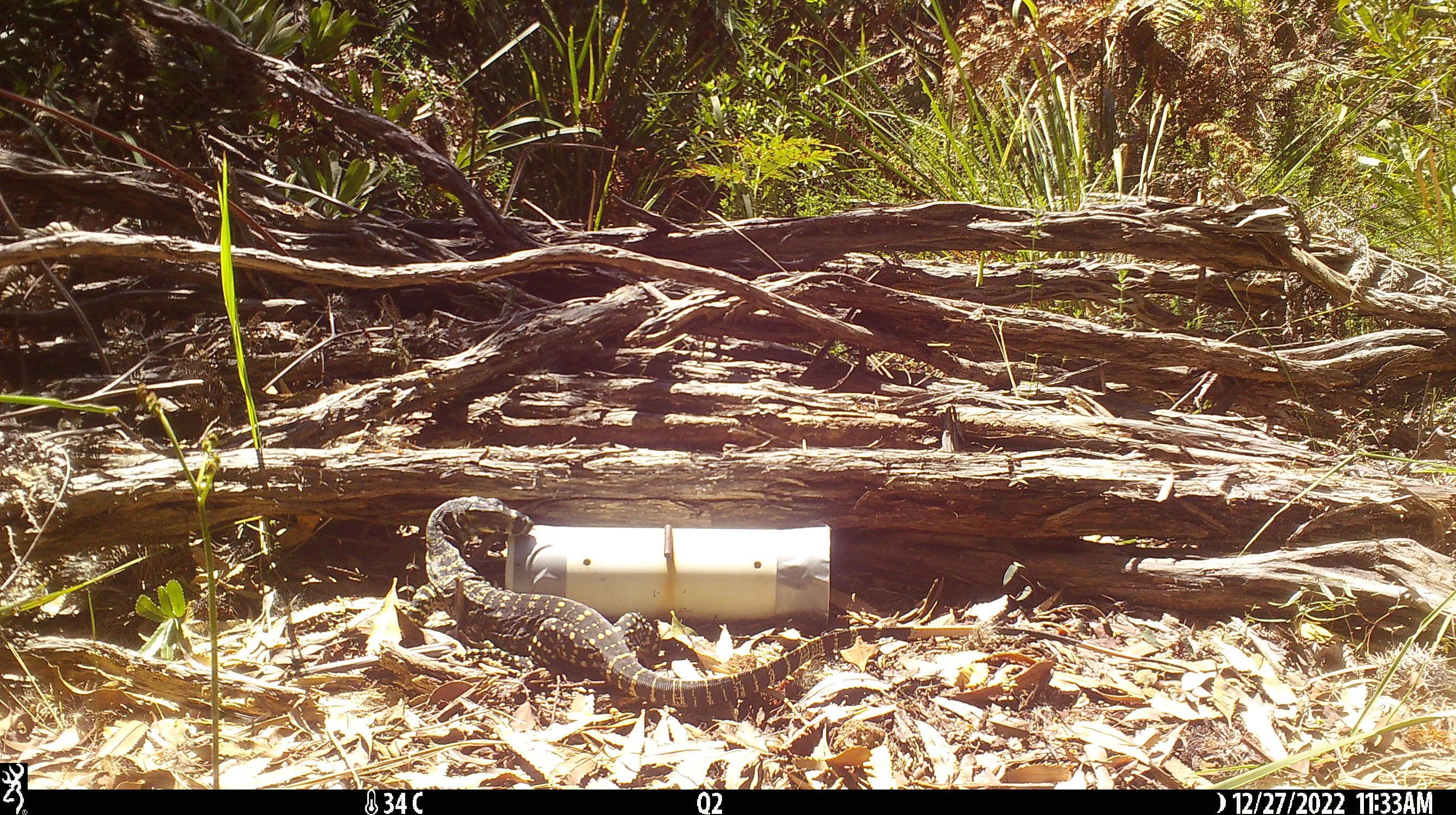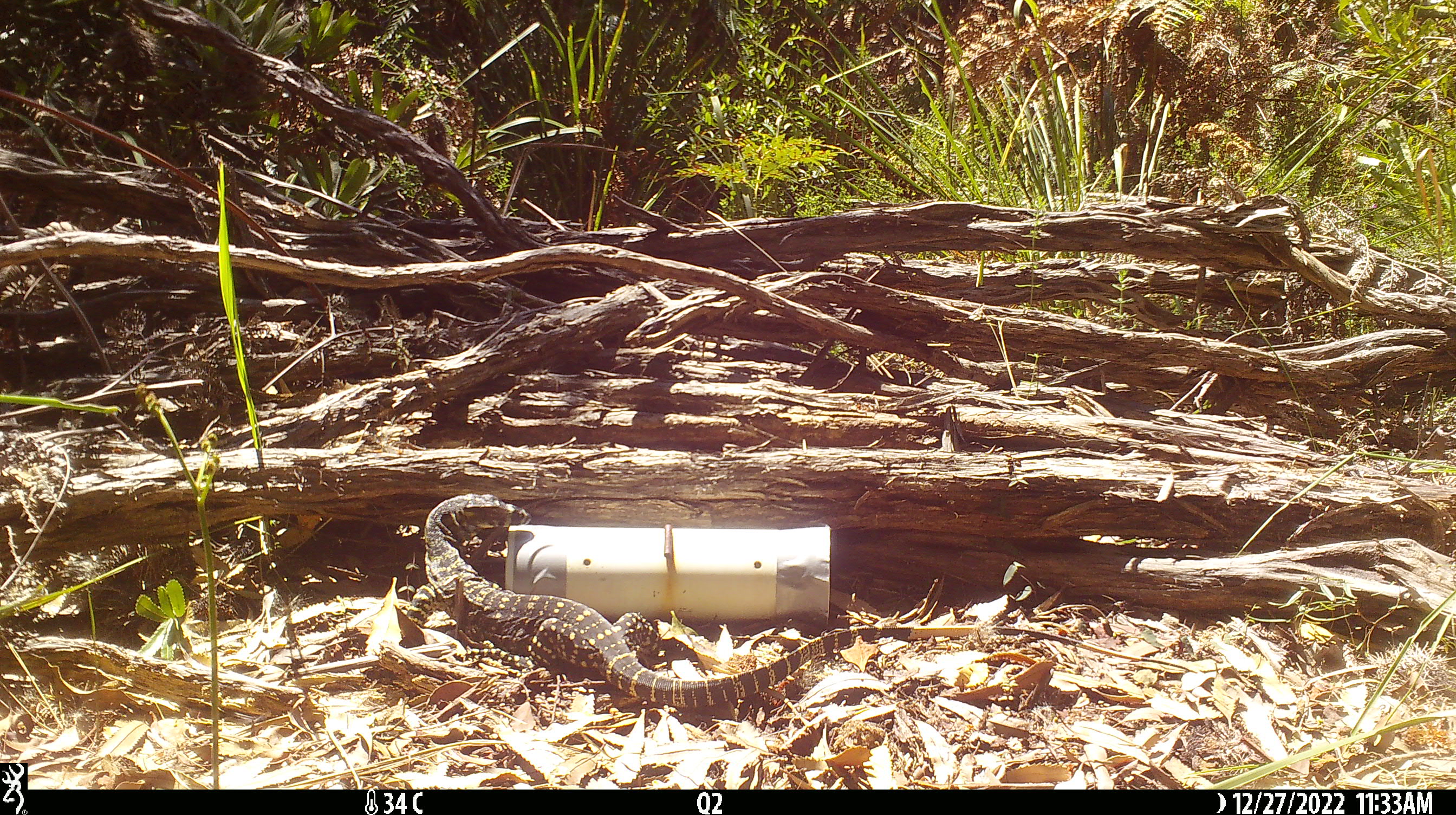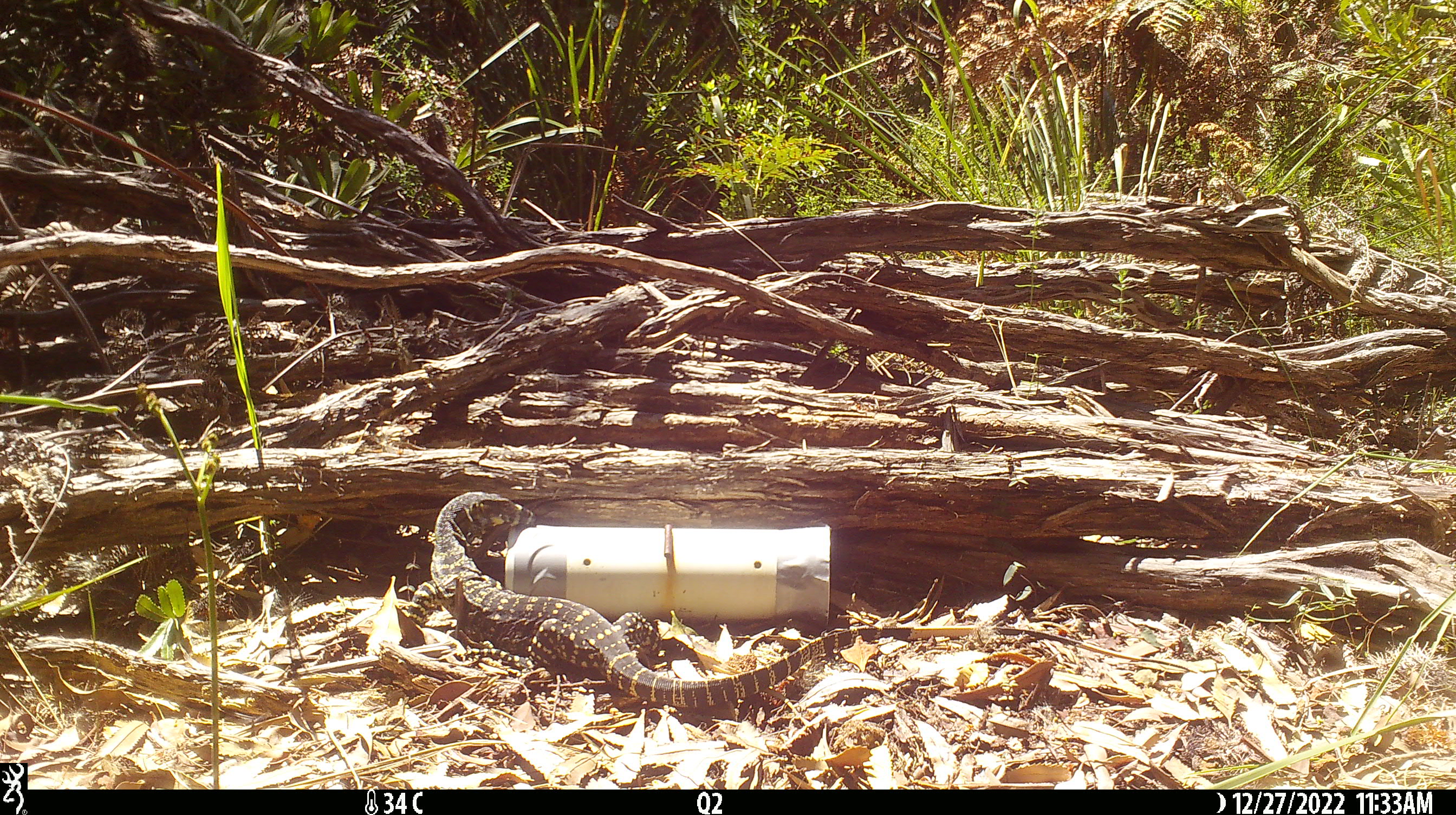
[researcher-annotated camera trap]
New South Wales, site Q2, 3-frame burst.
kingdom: Animalia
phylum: Chordata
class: Reptilia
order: Squamata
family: Varanidae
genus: Varanus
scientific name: Varanus varius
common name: lace monitor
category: goanna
Goanna (lace monitor) (Varanus varius).